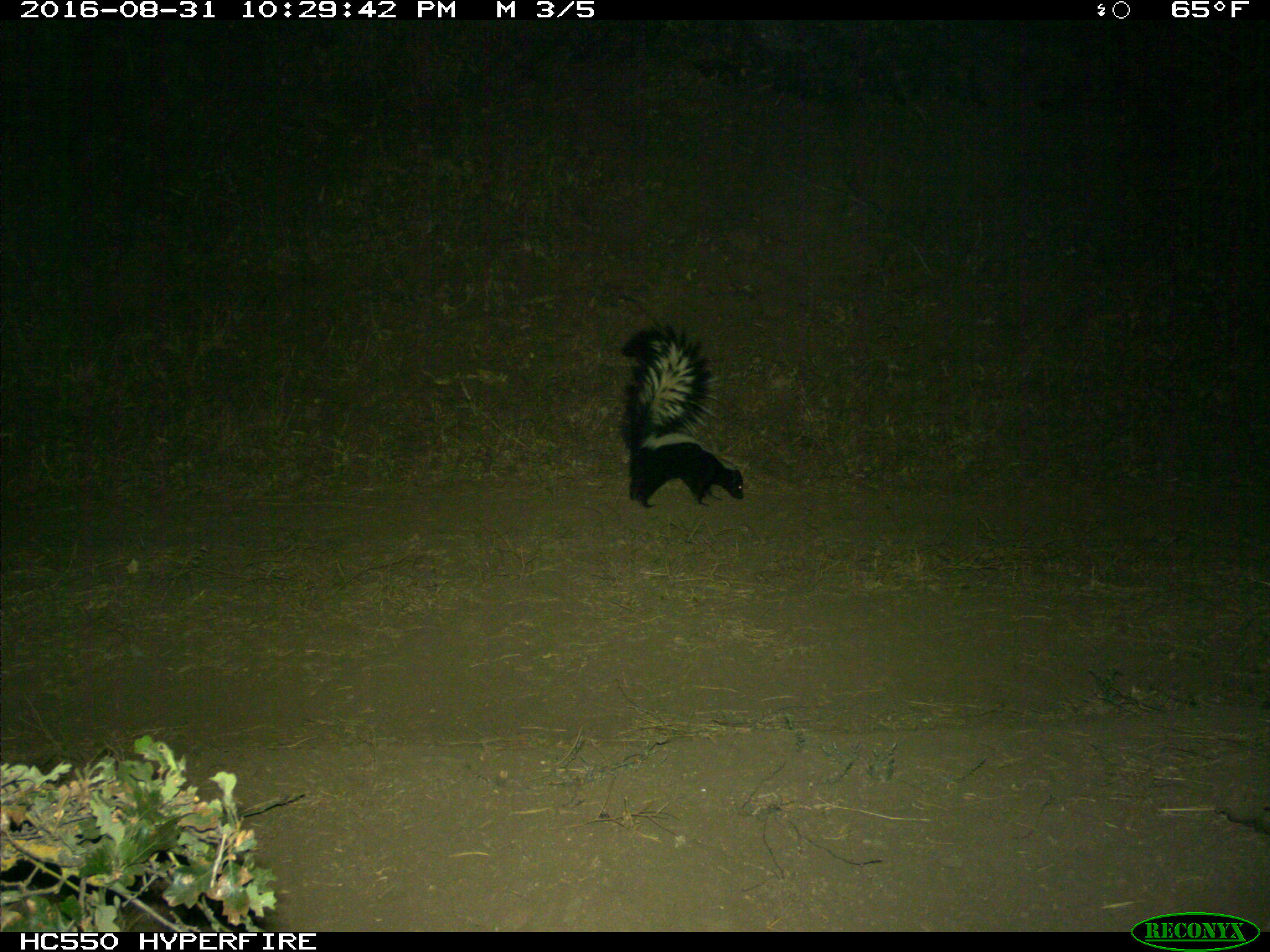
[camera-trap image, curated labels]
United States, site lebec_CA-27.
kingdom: Animalia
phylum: Chordata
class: Mammalia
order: Carnivora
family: Mephitidae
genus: Mephitis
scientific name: Mephitis mephitis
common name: striped skunk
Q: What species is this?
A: Mephitis mephitis (striped skunk).